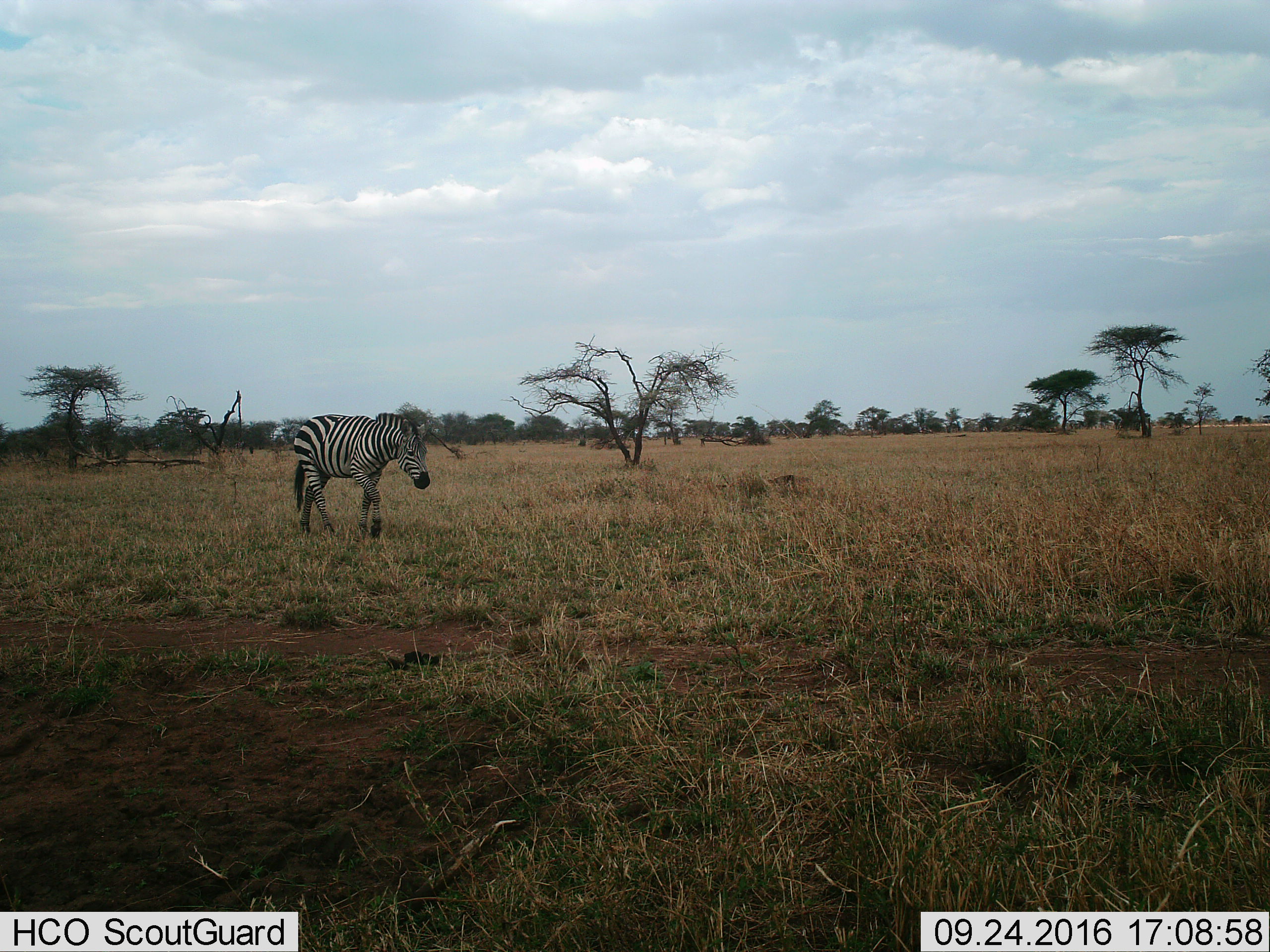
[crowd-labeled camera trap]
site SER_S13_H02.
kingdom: Animalia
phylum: Chordata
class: Mammalia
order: Perissodactyla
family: Equidae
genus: Equus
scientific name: Equus quagga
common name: plains zebra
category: zebraplains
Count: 1.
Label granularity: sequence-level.